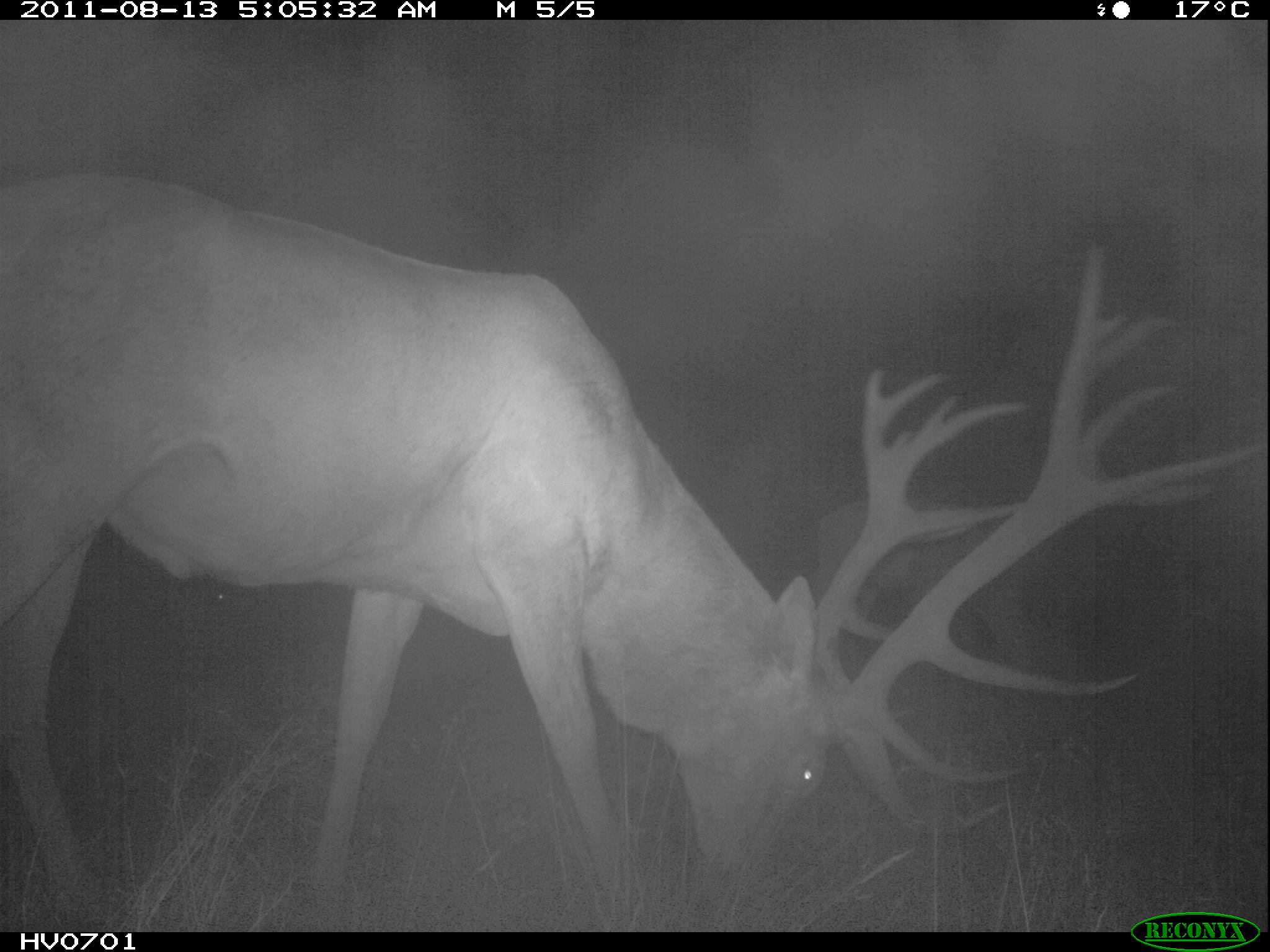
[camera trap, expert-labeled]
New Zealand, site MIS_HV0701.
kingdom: Animalia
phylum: Chordata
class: Mammalia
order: Artiodactyla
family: Cervidae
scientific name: Cervidae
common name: deer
Deer (Cervidae).